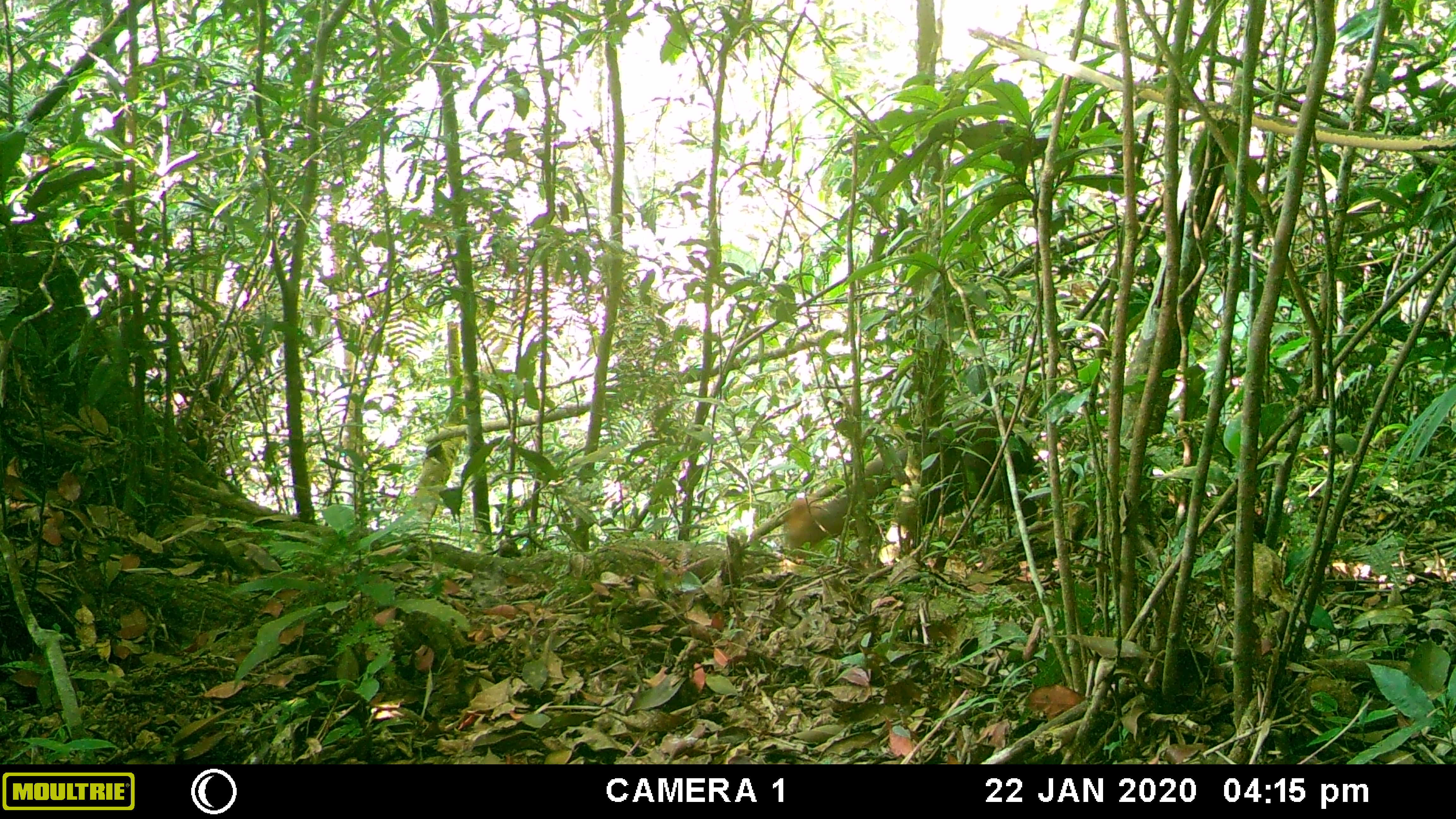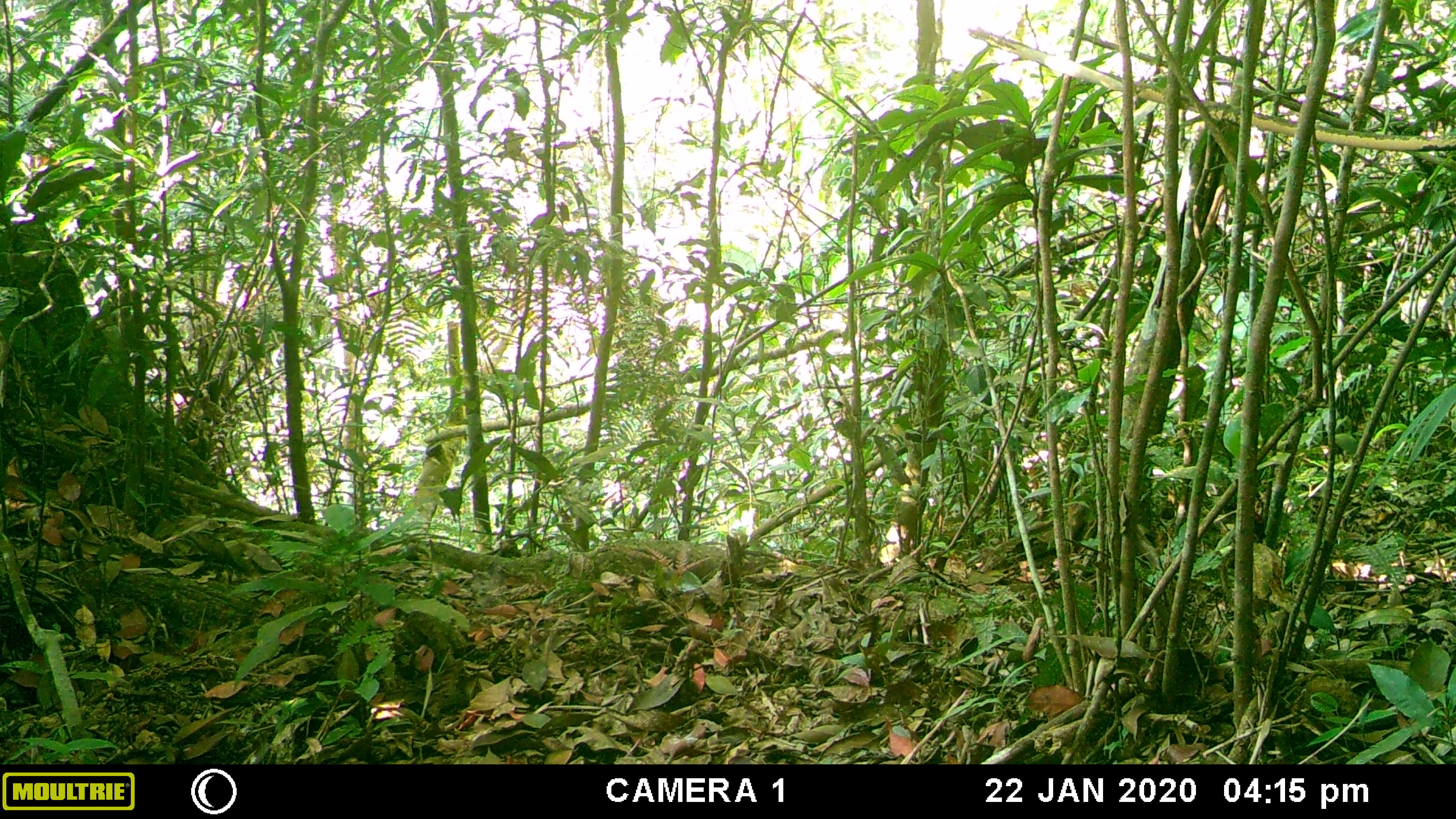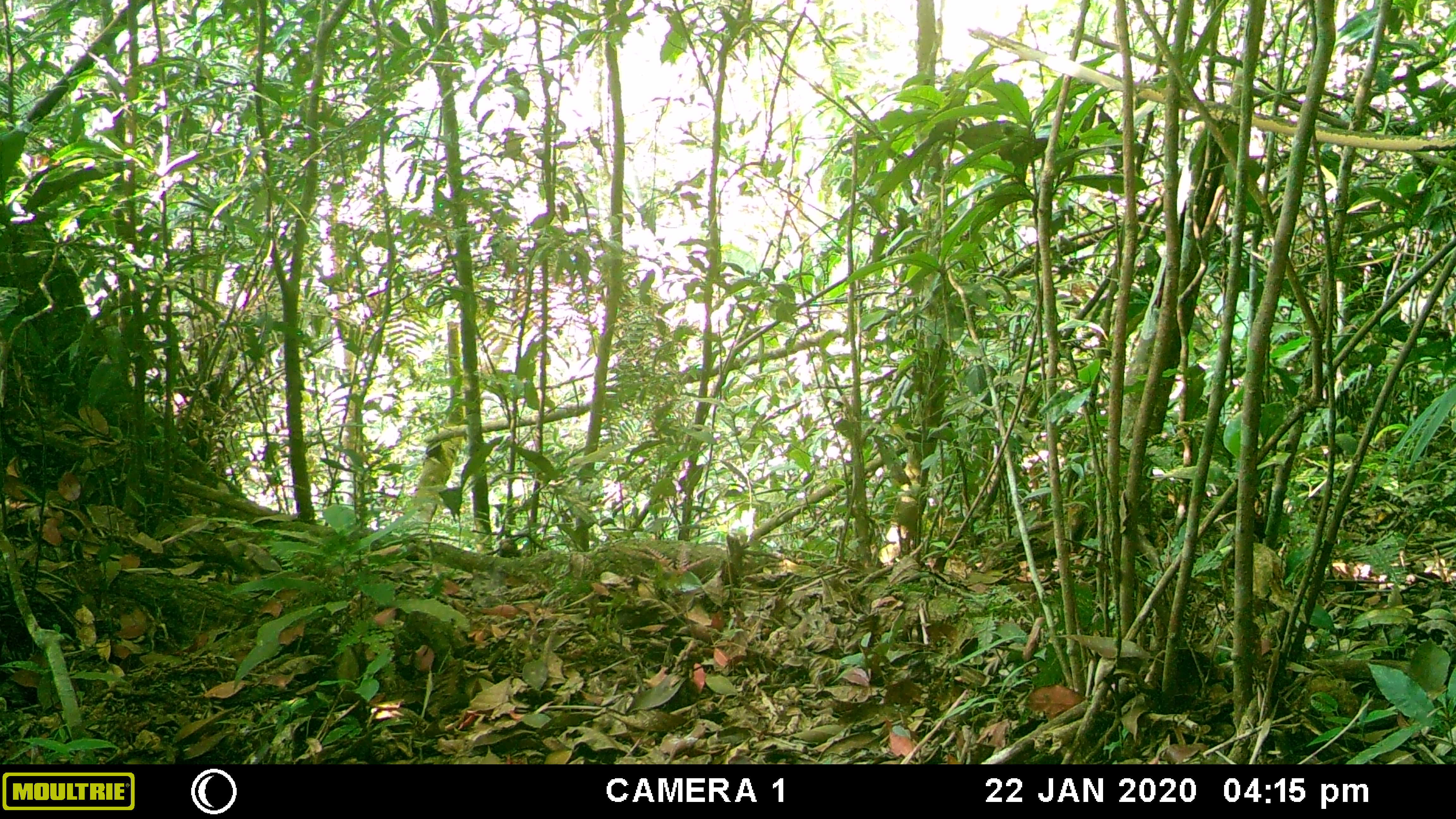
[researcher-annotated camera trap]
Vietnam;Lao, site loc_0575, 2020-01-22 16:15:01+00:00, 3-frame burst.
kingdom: Animalia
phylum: Chordata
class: Mammalia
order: Artiodactyla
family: Cervidae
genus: Muntiacus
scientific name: Muntiacus rooseveltorum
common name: roosevelt's muntjac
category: roosevelts muntjac group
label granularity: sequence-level